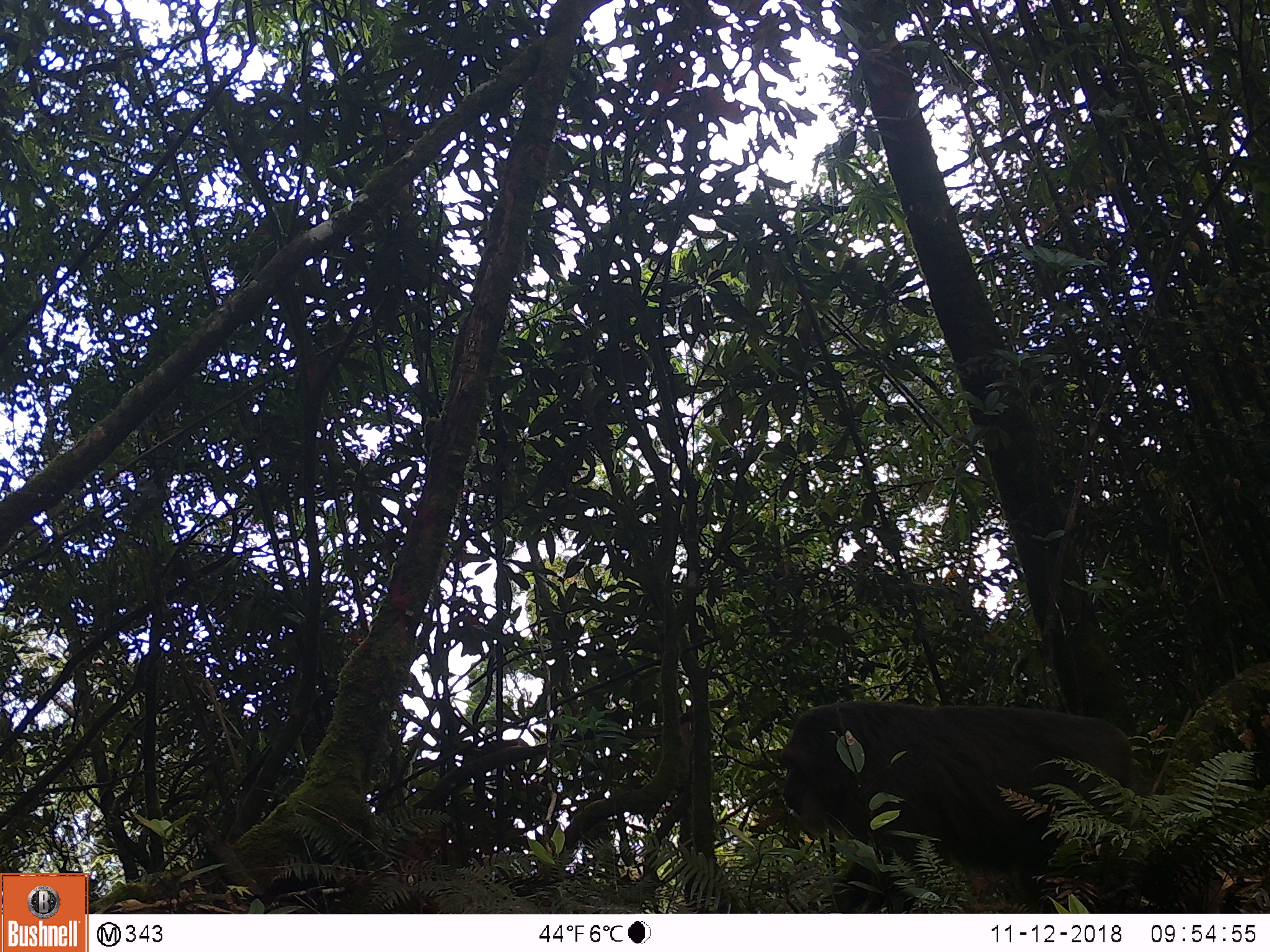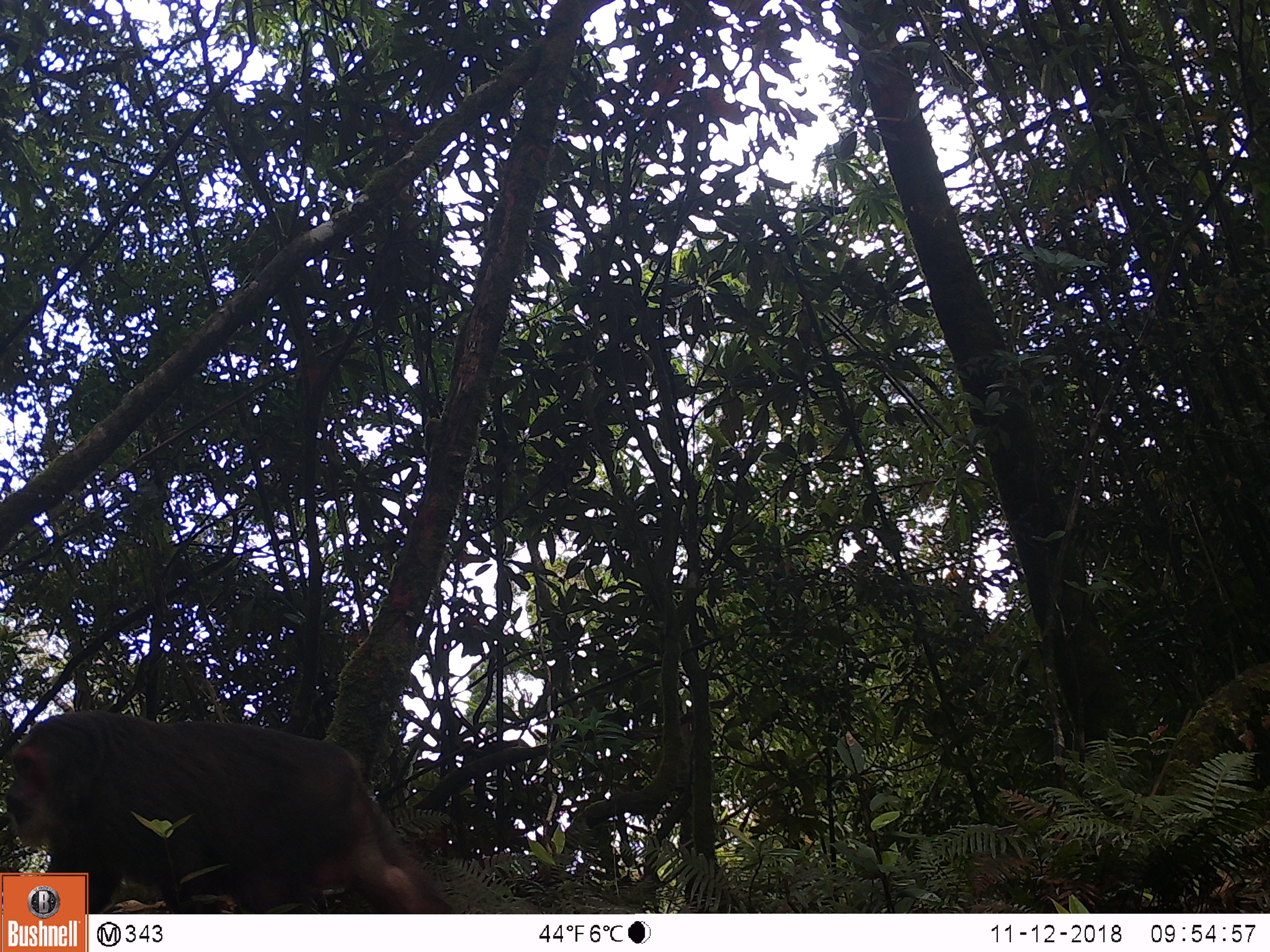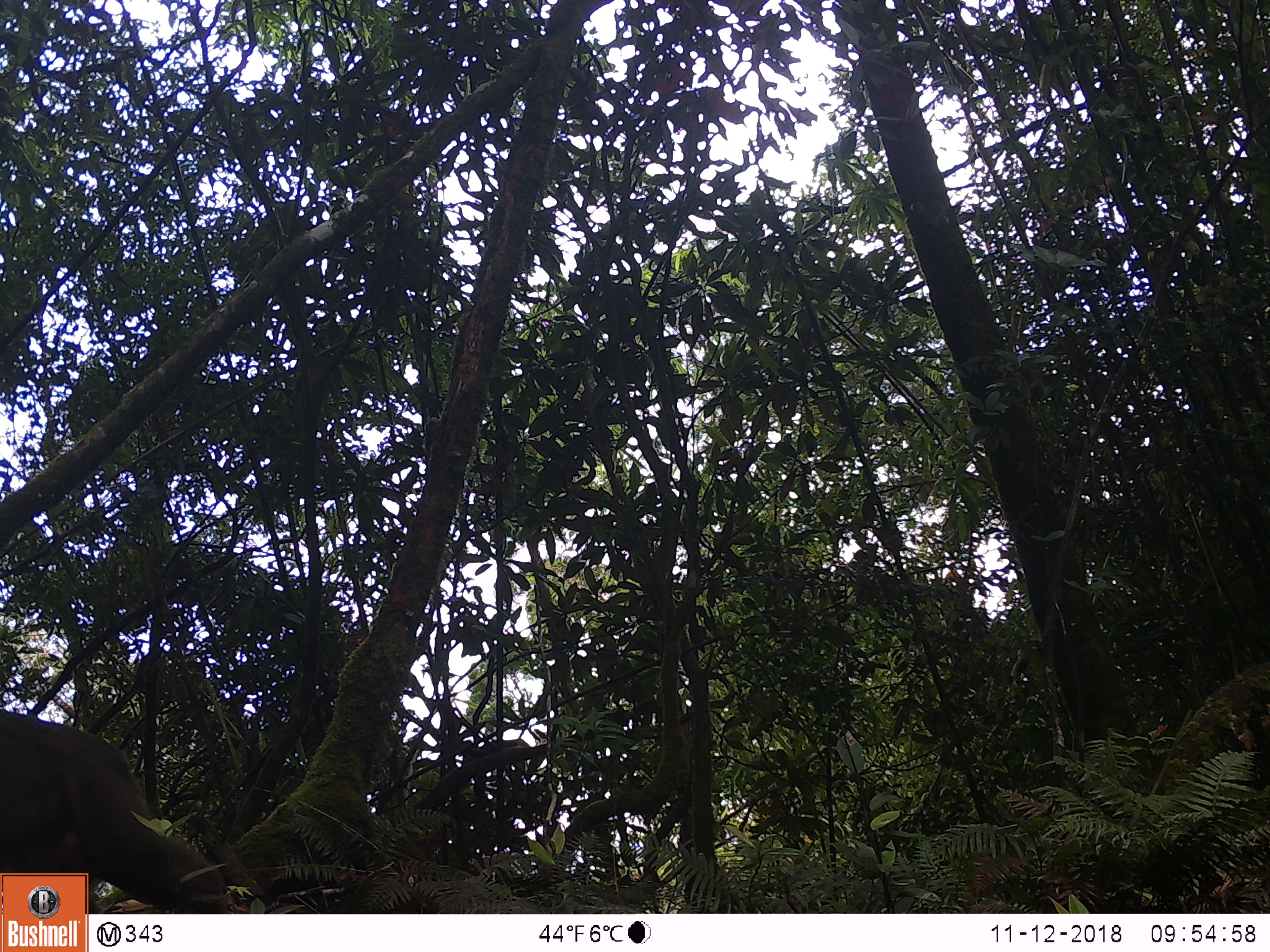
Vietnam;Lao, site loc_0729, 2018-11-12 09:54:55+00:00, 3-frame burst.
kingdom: Animalia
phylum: Chordata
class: Mammalia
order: Primates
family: Cercopithecidae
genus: Macaca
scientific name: Macaca arctoides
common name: stump-tailed macaque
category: stump tailed macaque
Stump tailed macaque (stump-tailed macaque) (Macaca arctoides). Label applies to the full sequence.